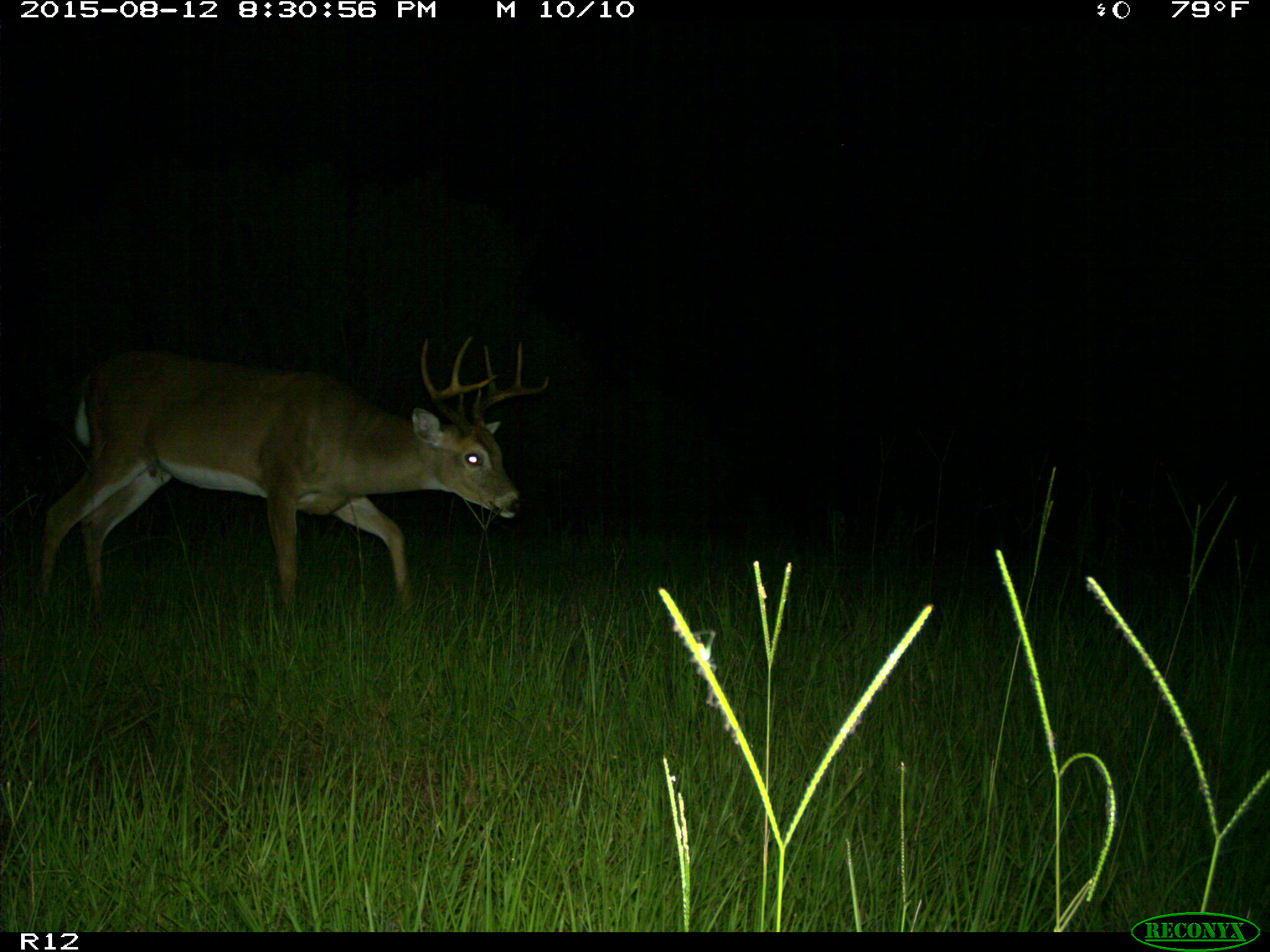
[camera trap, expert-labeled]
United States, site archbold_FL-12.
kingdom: Animalia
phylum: Chordata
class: Mammalia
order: Artiodactyla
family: Cervidae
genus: Odocoileus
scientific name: Odocoileus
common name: deer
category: unidentified deer